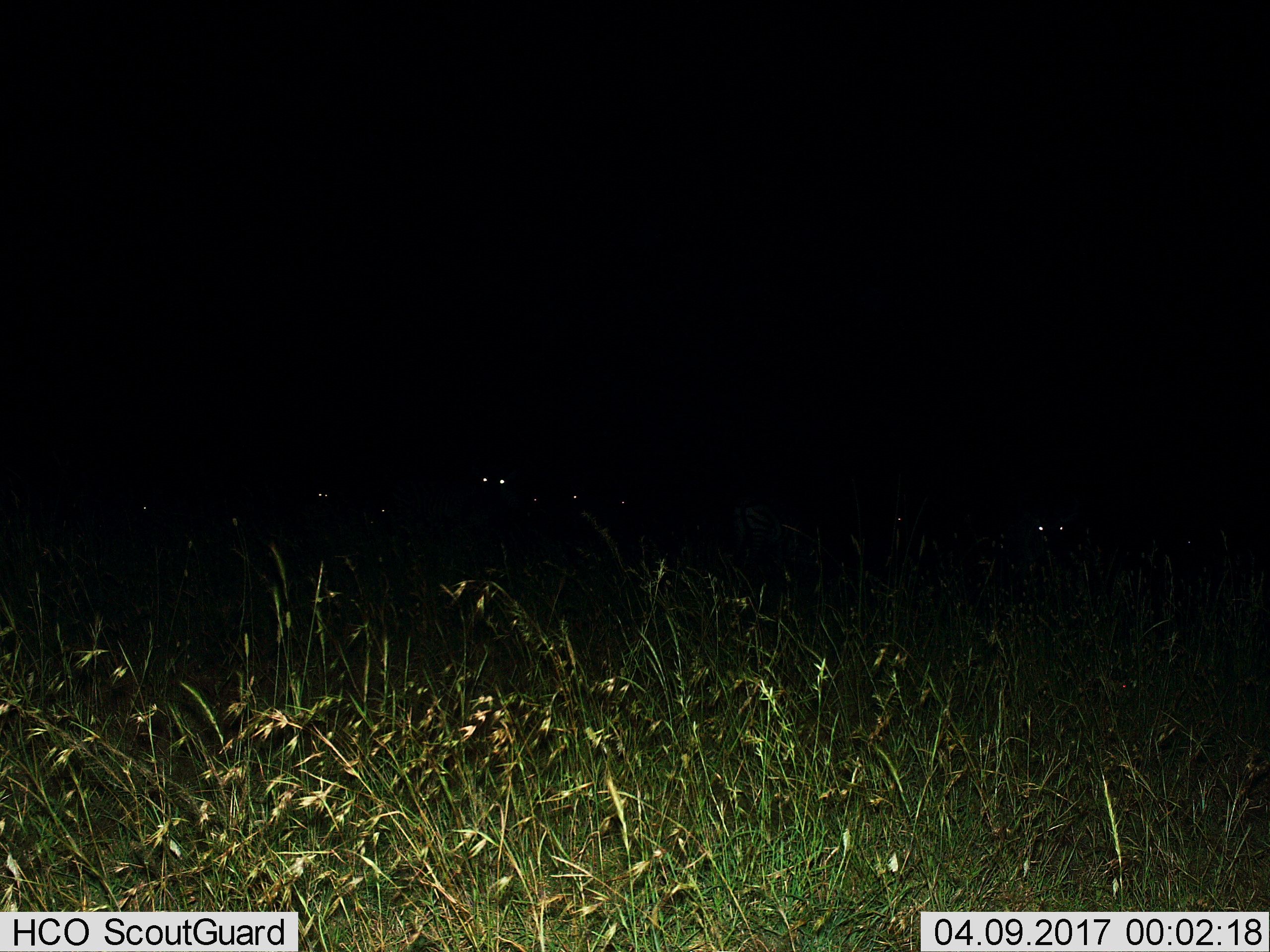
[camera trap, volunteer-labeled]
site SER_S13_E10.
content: unidentified animal